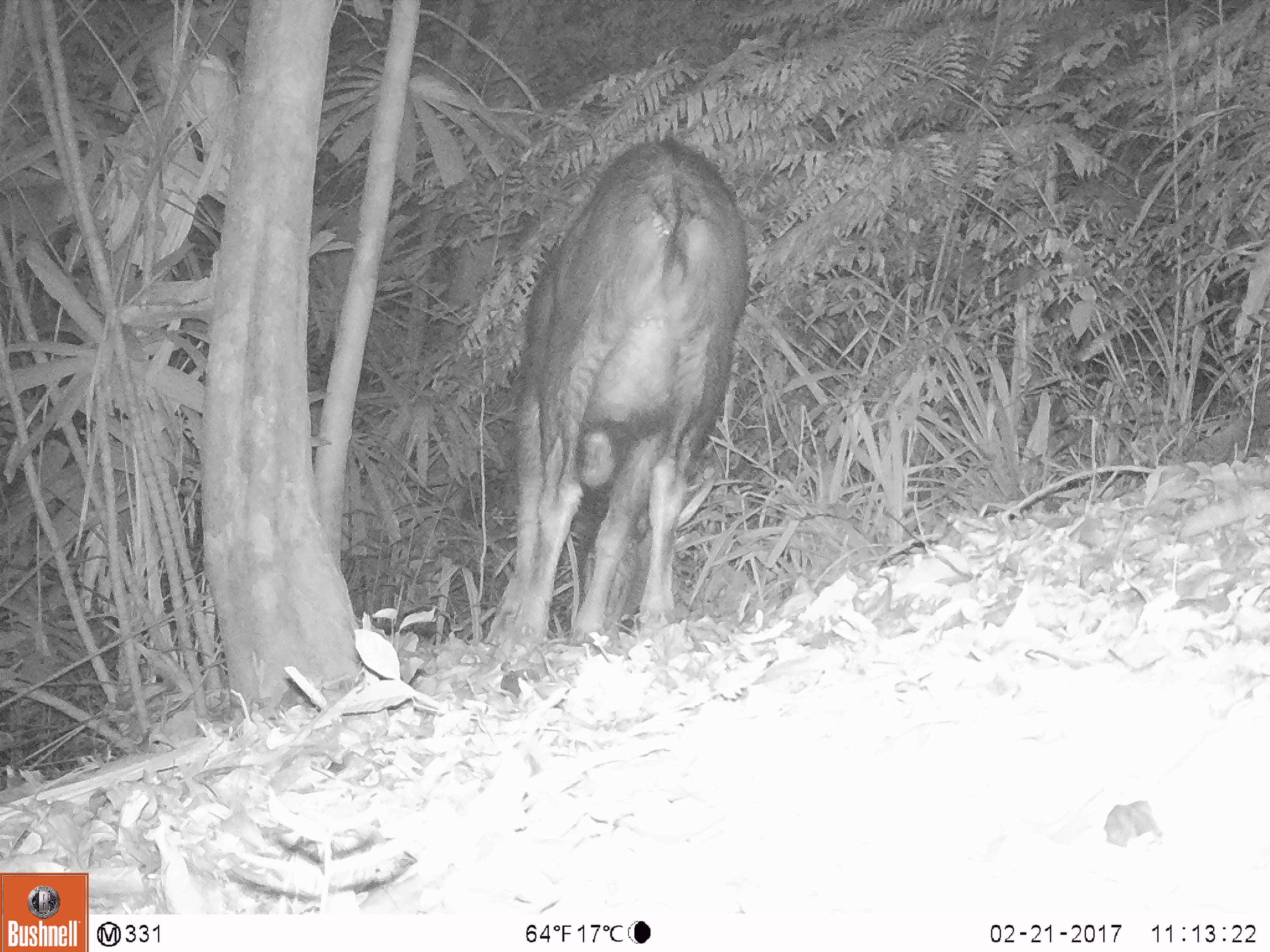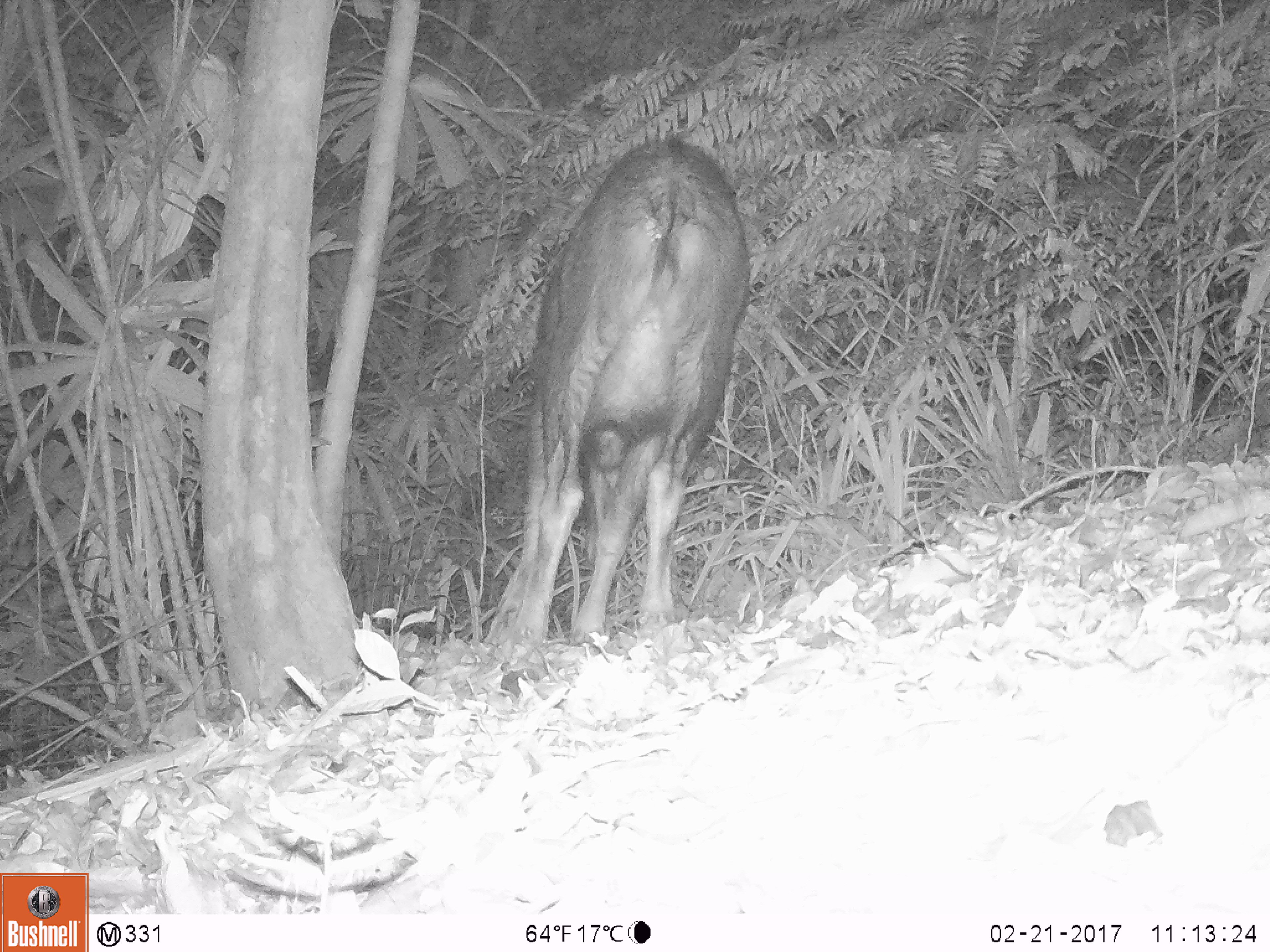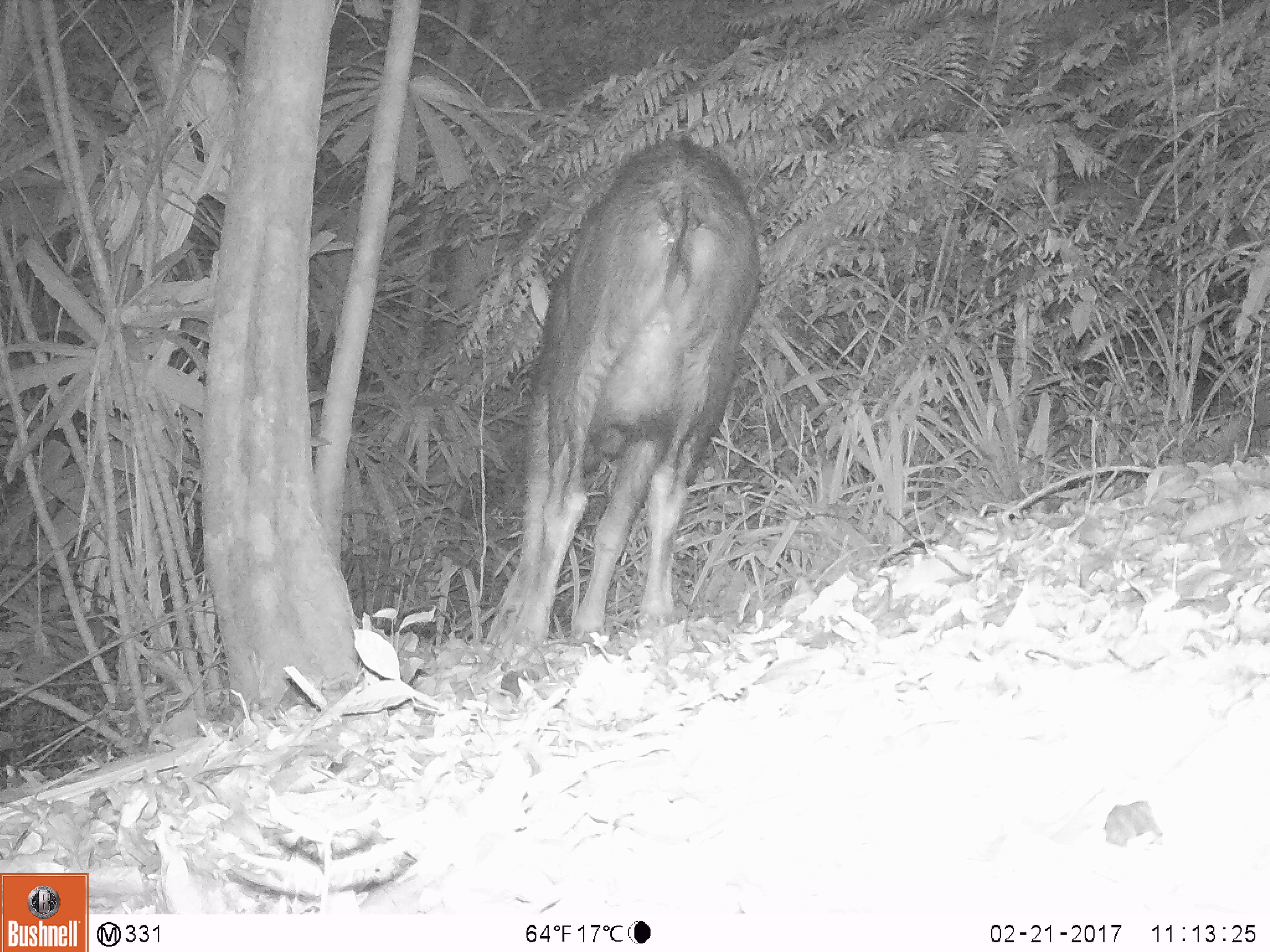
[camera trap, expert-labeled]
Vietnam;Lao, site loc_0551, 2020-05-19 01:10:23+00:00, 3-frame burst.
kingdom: Animalia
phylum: Chordata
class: Mammalia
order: Artiodactyla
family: Bovidae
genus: Capricornis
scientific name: Capricornis sumatraensis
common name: chinese serow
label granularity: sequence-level